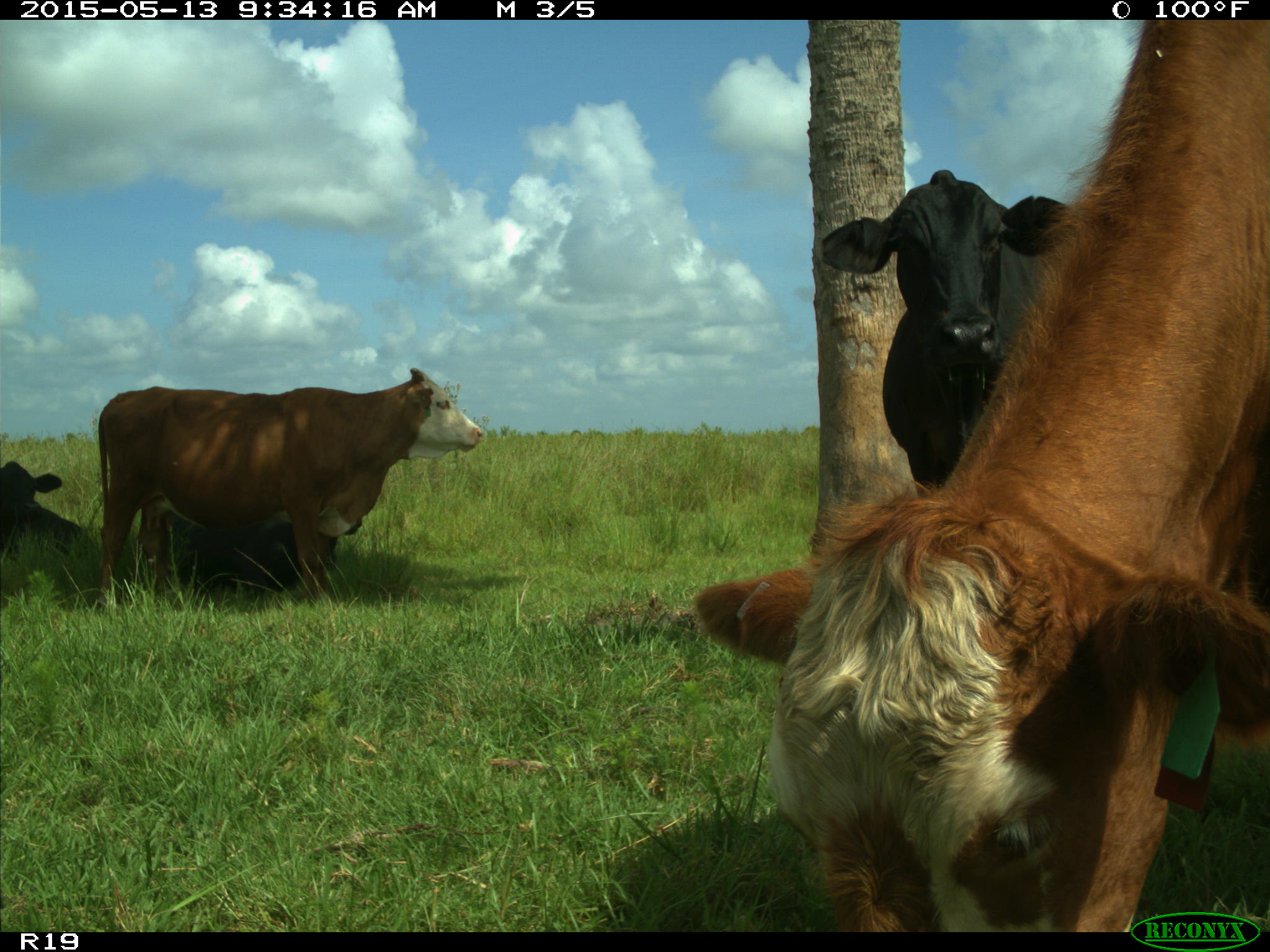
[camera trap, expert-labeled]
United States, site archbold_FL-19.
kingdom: Animalia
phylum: Chordata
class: Mammalia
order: Artiodactyla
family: Bovidae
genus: Bos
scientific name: Bos taurus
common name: domestic cow